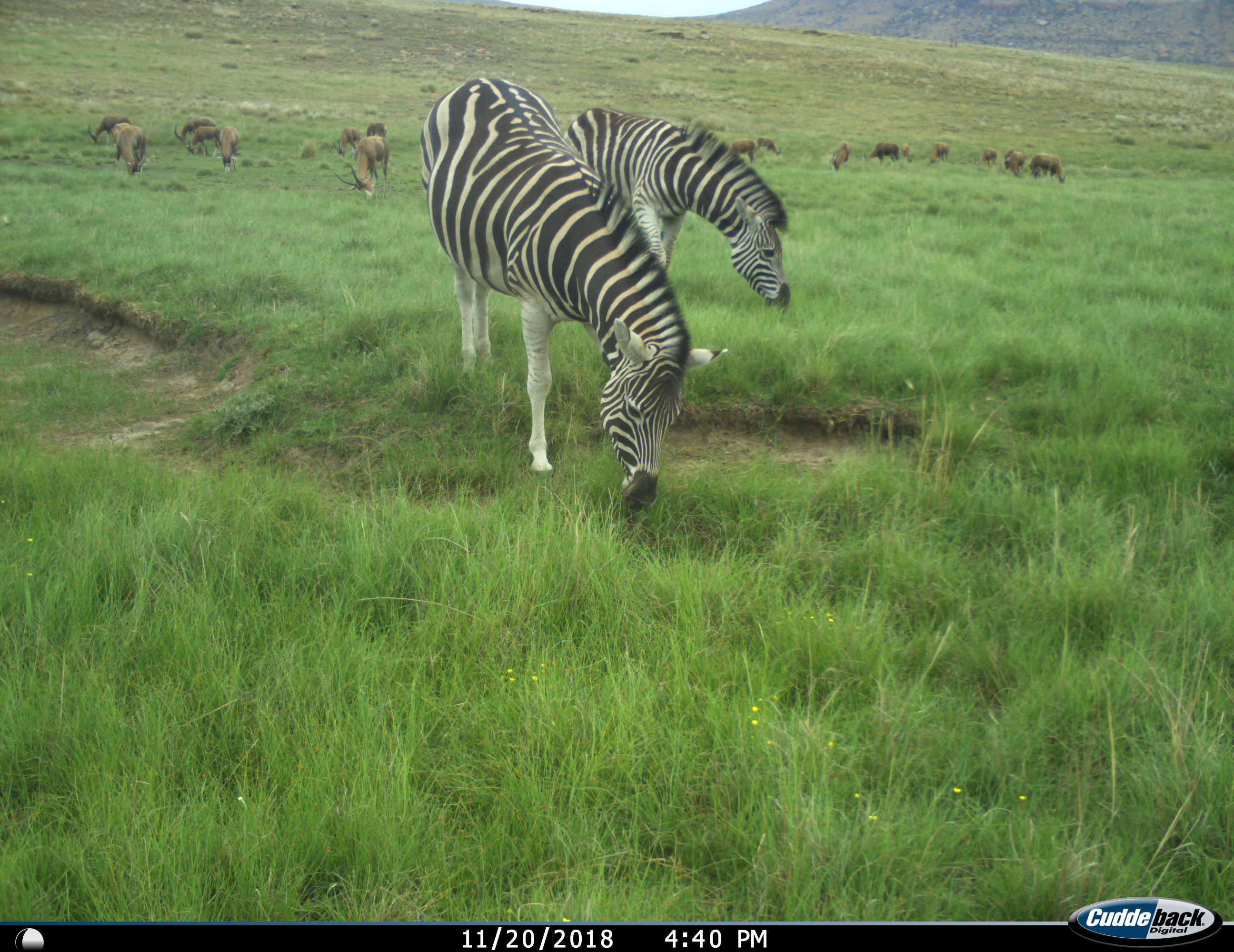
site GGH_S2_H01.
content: unidentified animal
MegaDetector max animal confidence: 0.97